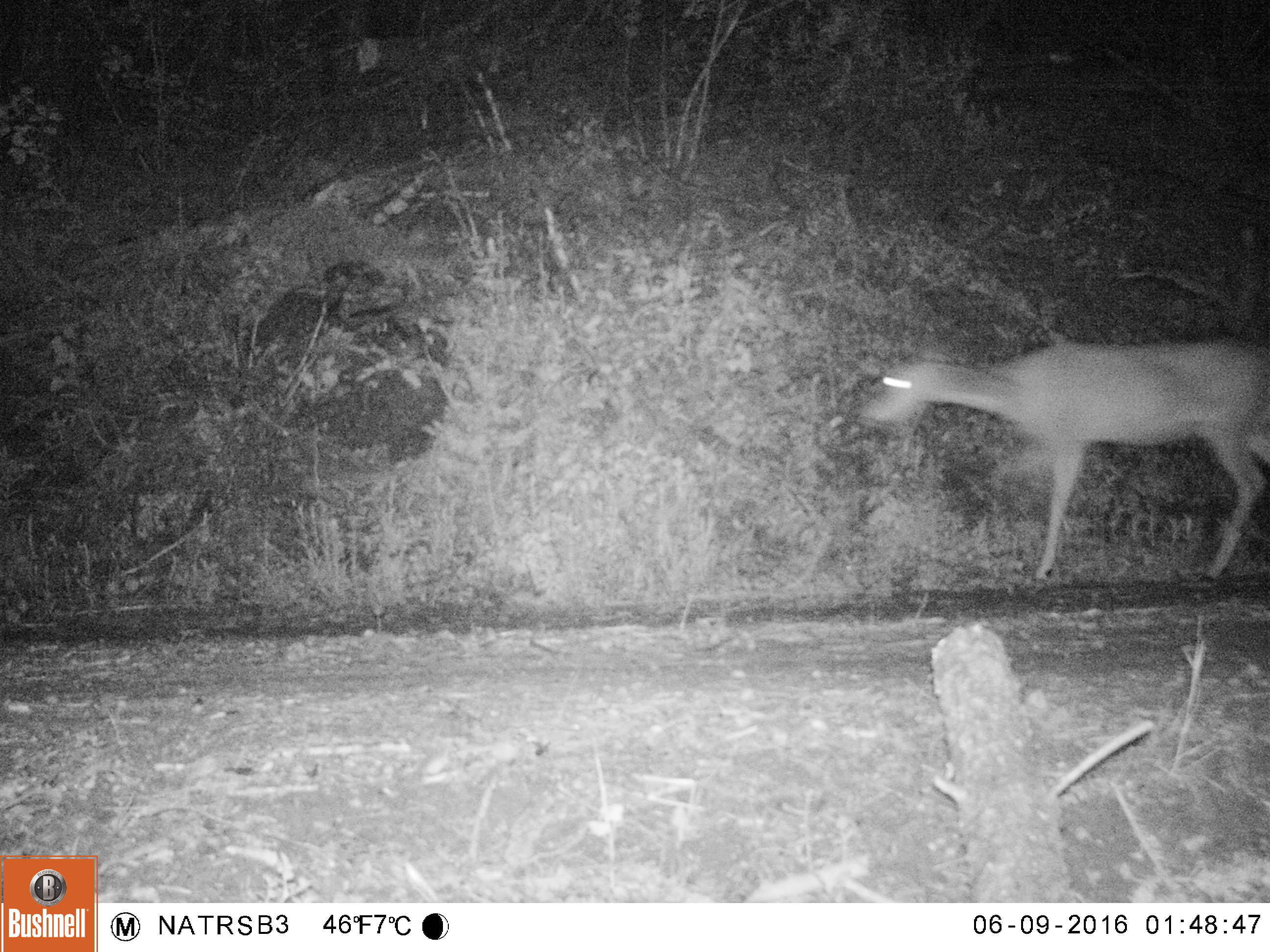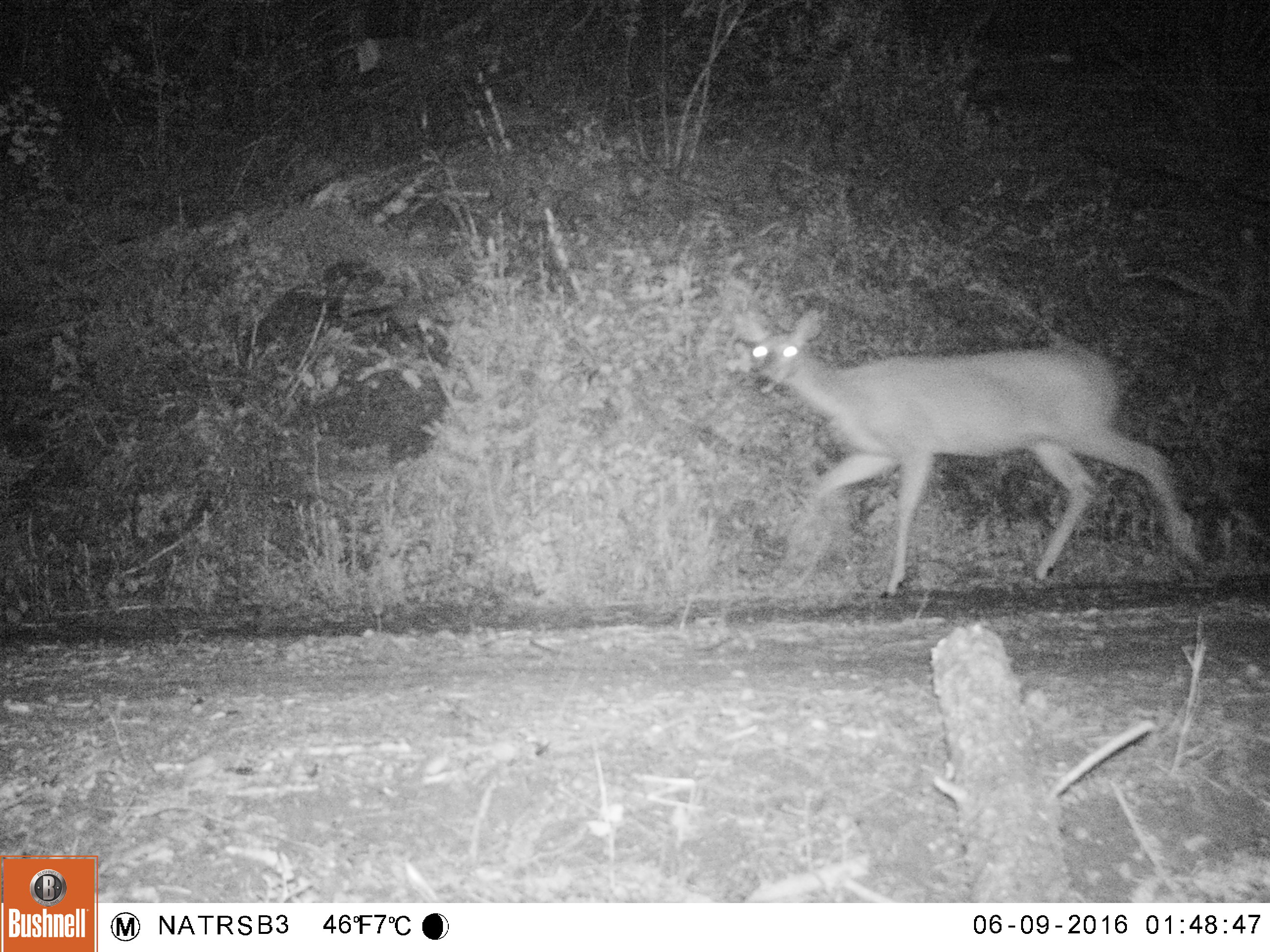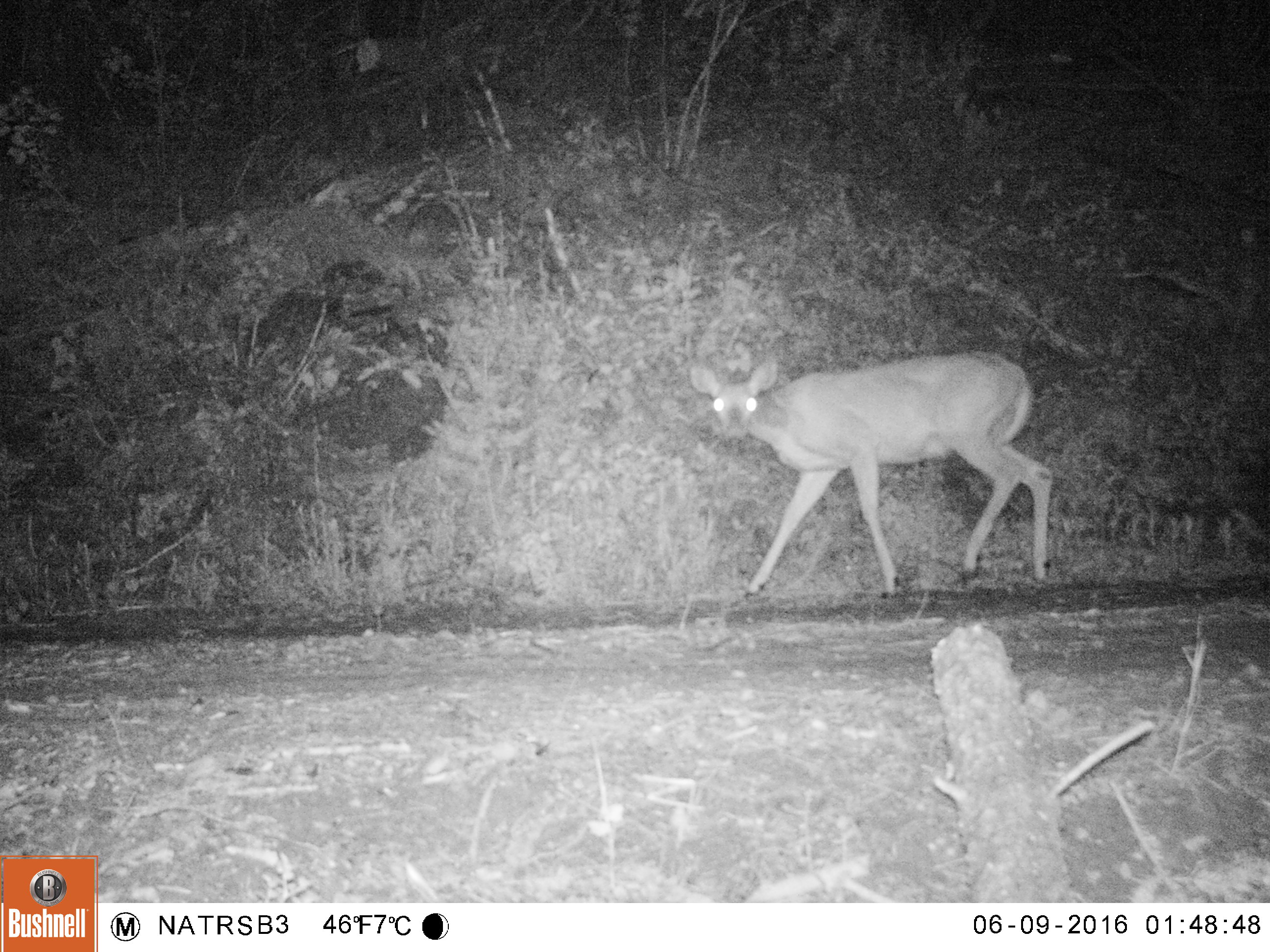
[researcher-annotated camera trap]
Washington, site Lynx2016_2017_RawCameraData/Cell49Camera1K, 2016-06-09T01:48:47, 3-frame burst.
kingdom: Animalia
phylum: Chordata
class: Mammalia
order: Artiodactyla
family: Cervidae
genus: Odocoileus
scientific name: Odocoileus virginianus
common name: white-tailed deer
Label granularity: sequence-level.